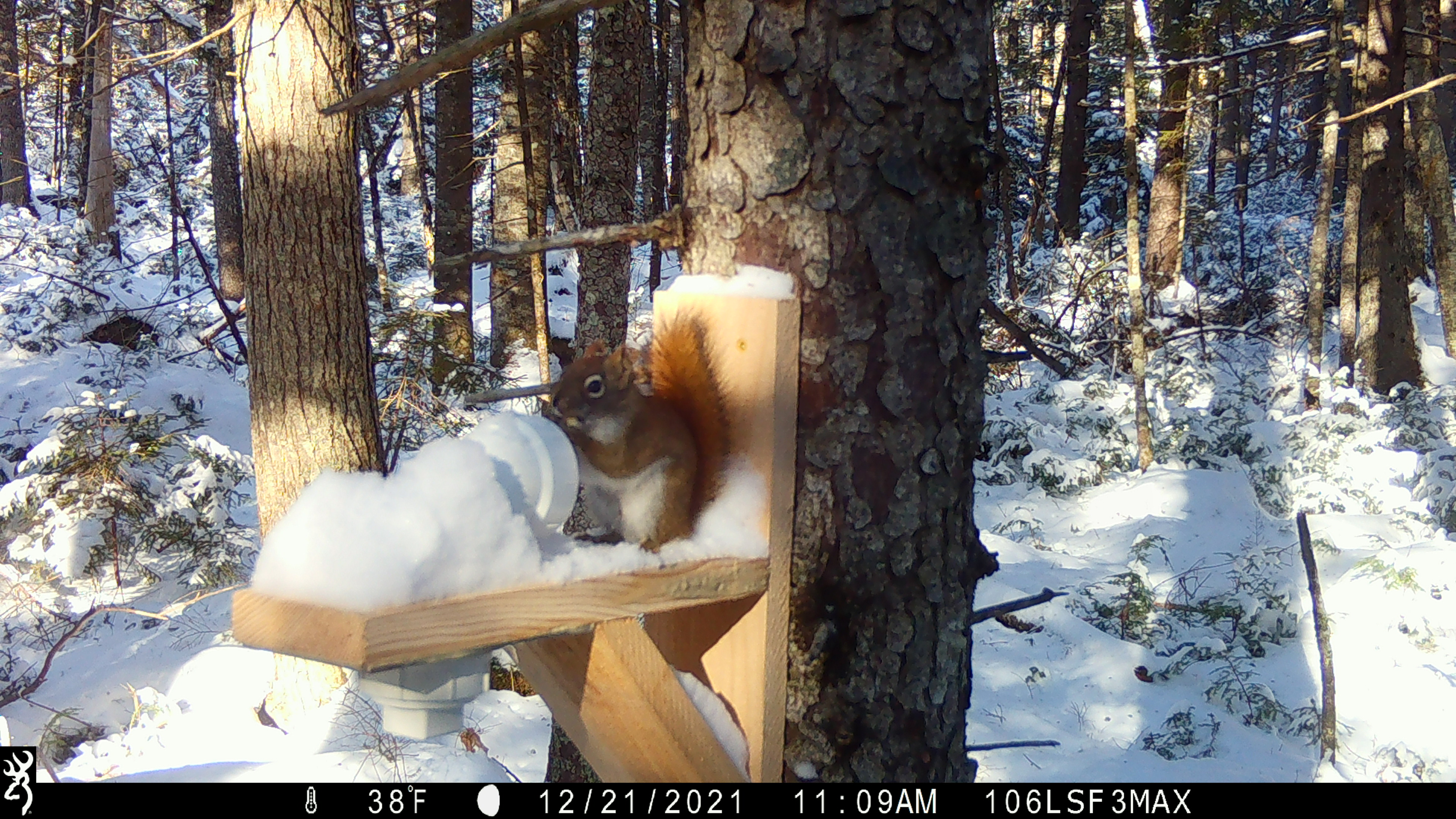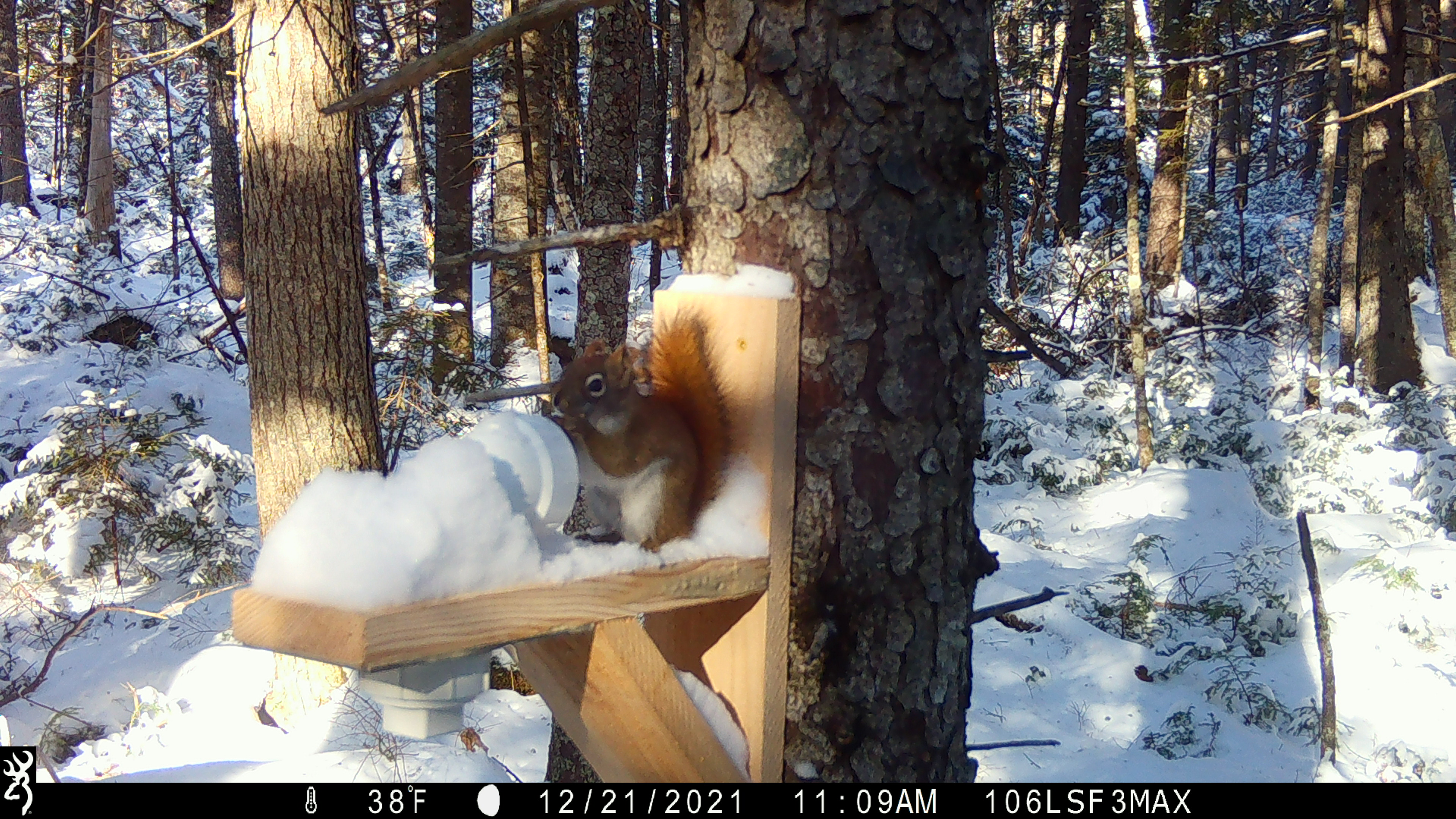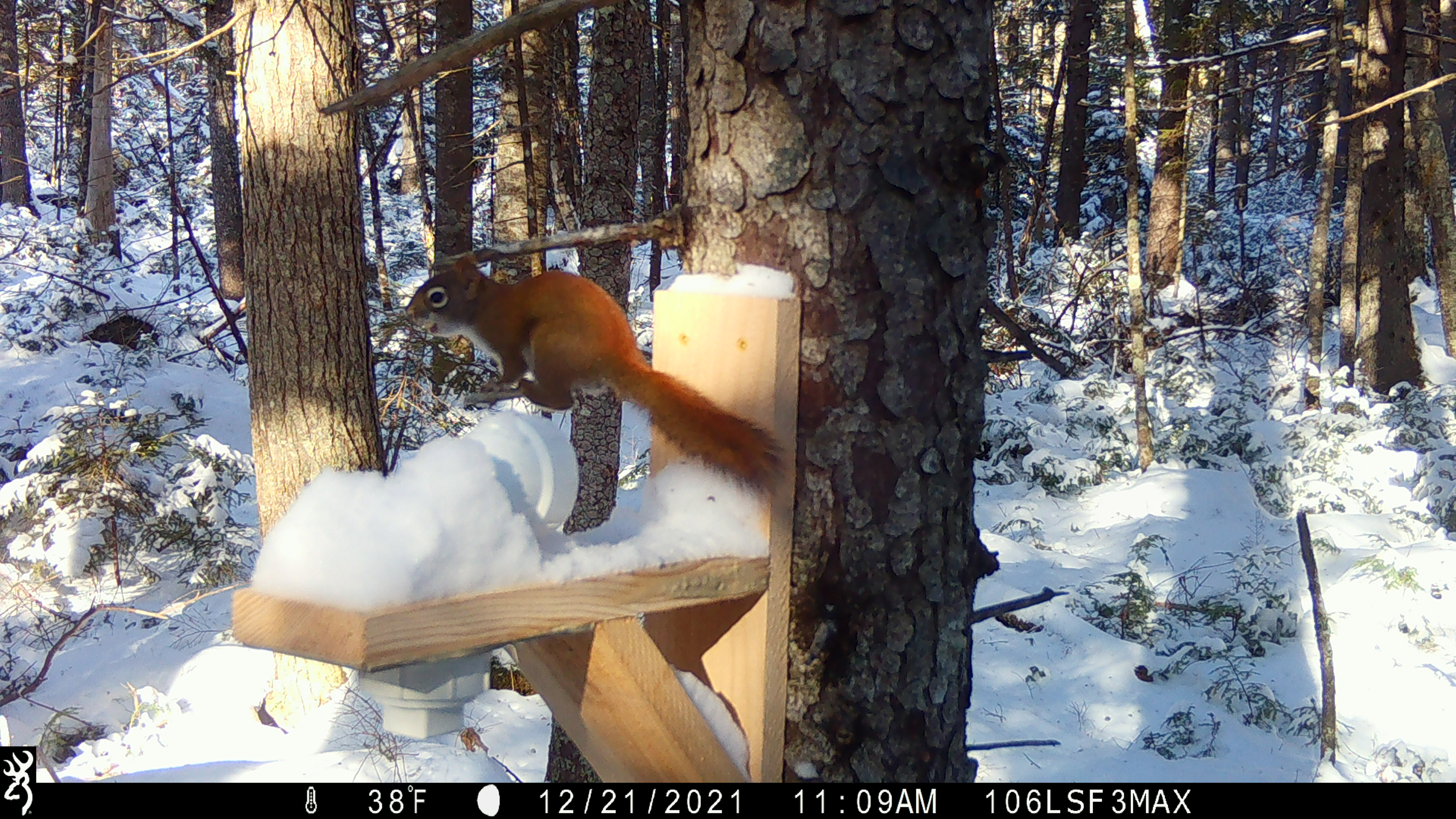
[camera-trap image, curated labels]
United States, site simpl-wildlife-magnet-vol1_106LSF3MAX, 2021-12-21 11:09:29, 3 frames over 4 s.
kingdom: Animalia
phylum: Chordata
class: Mammalia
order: Rodentia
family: Sciuridae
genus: Tamiasciurus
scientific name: Tamiasciurus hudsonicus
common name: red squirrel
Red squirrel (Tamiasciurus hudsonicus).